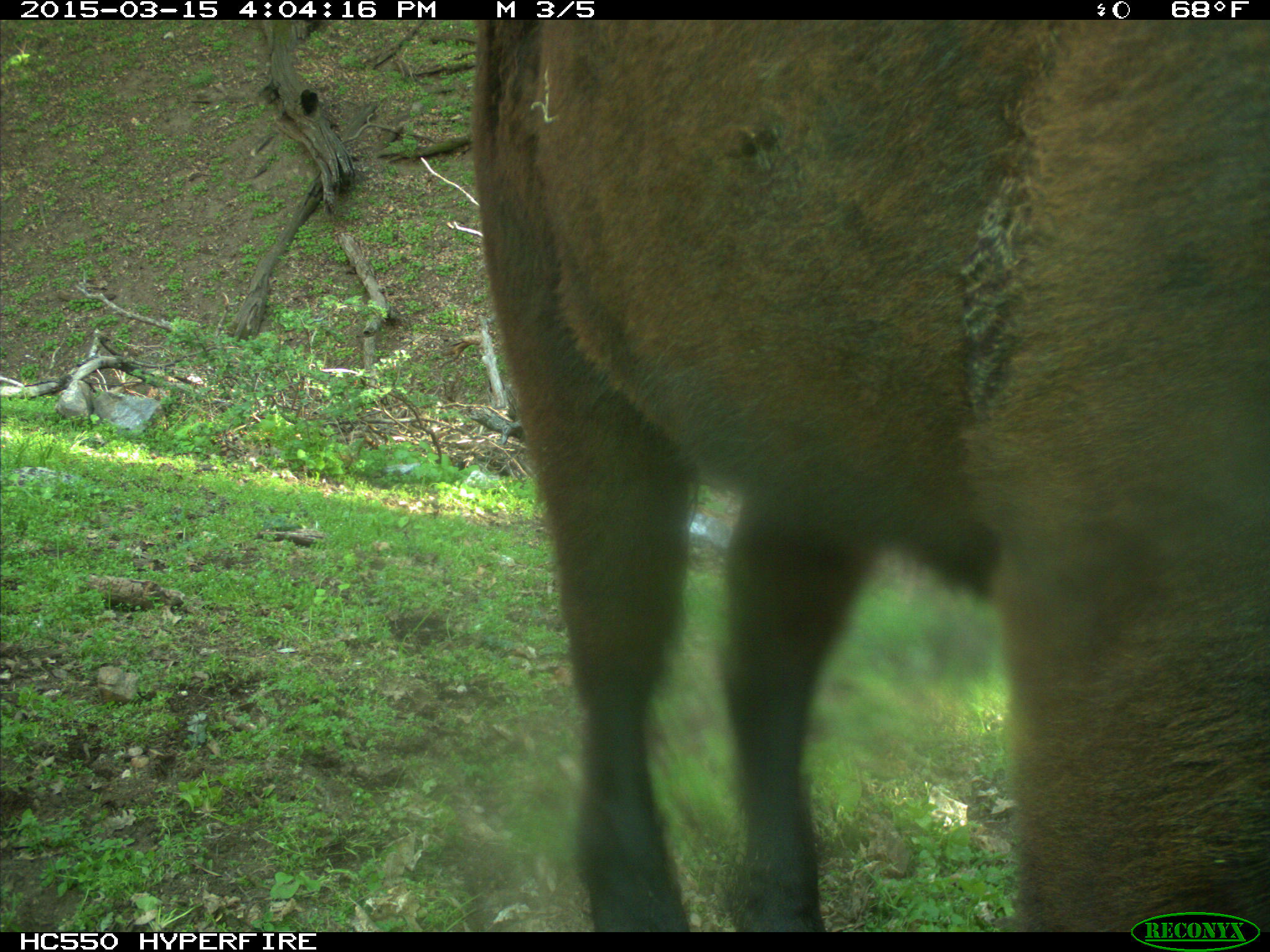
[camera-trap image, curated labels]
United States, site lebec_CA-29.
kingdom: Animalia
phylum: Chordata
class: Mammalia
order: Artiodactyla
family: Bovidae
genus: Bos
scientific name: Bos taurus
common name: domestic cow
Bos taurus (domestic cow).